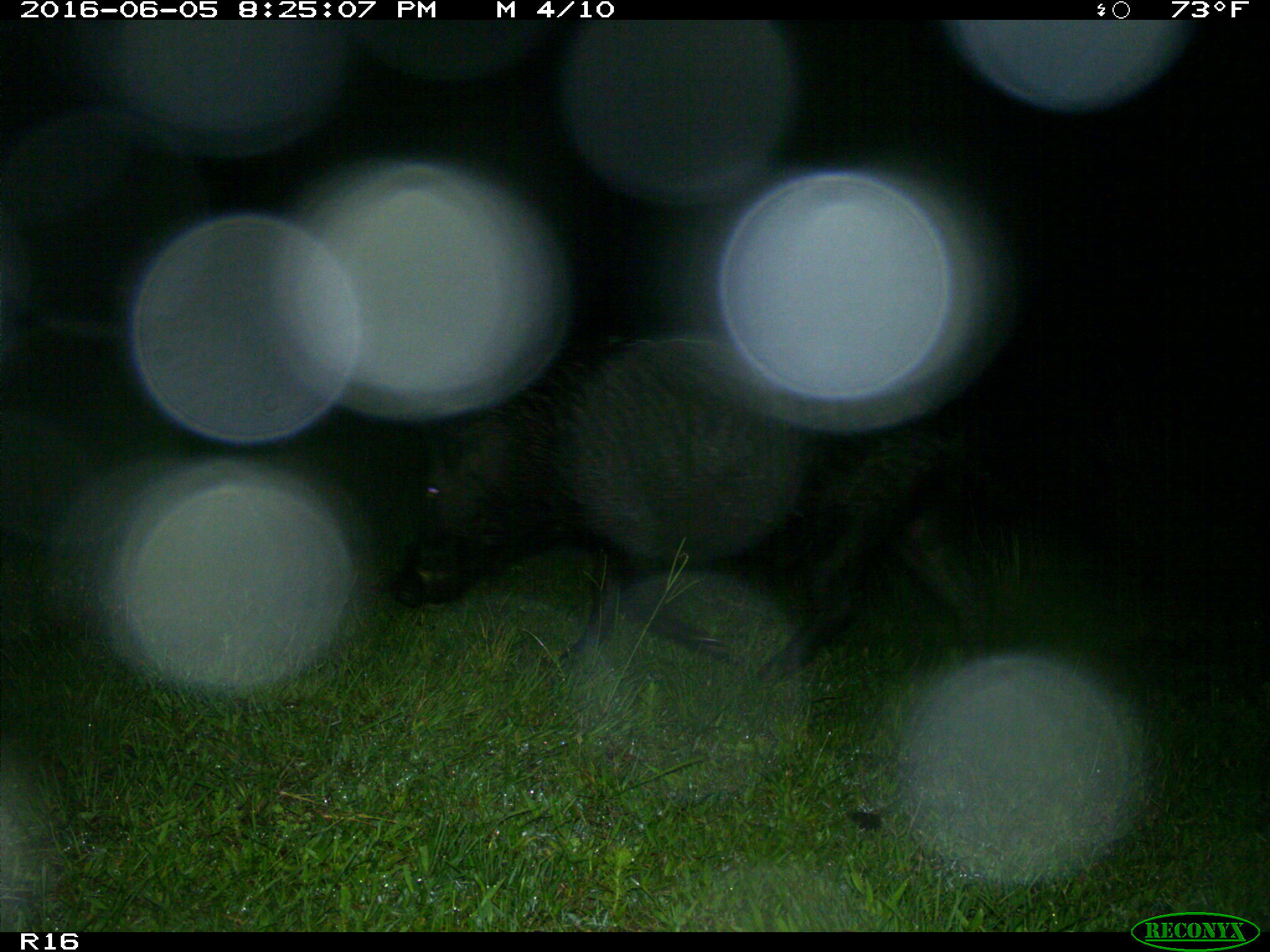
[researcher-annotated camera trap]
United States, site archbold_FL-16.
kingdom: Animalia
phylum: Chordata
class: Mammalia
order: Artiodactyla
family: Suidae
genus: Sus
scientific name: Sus scrofa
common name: wild boar